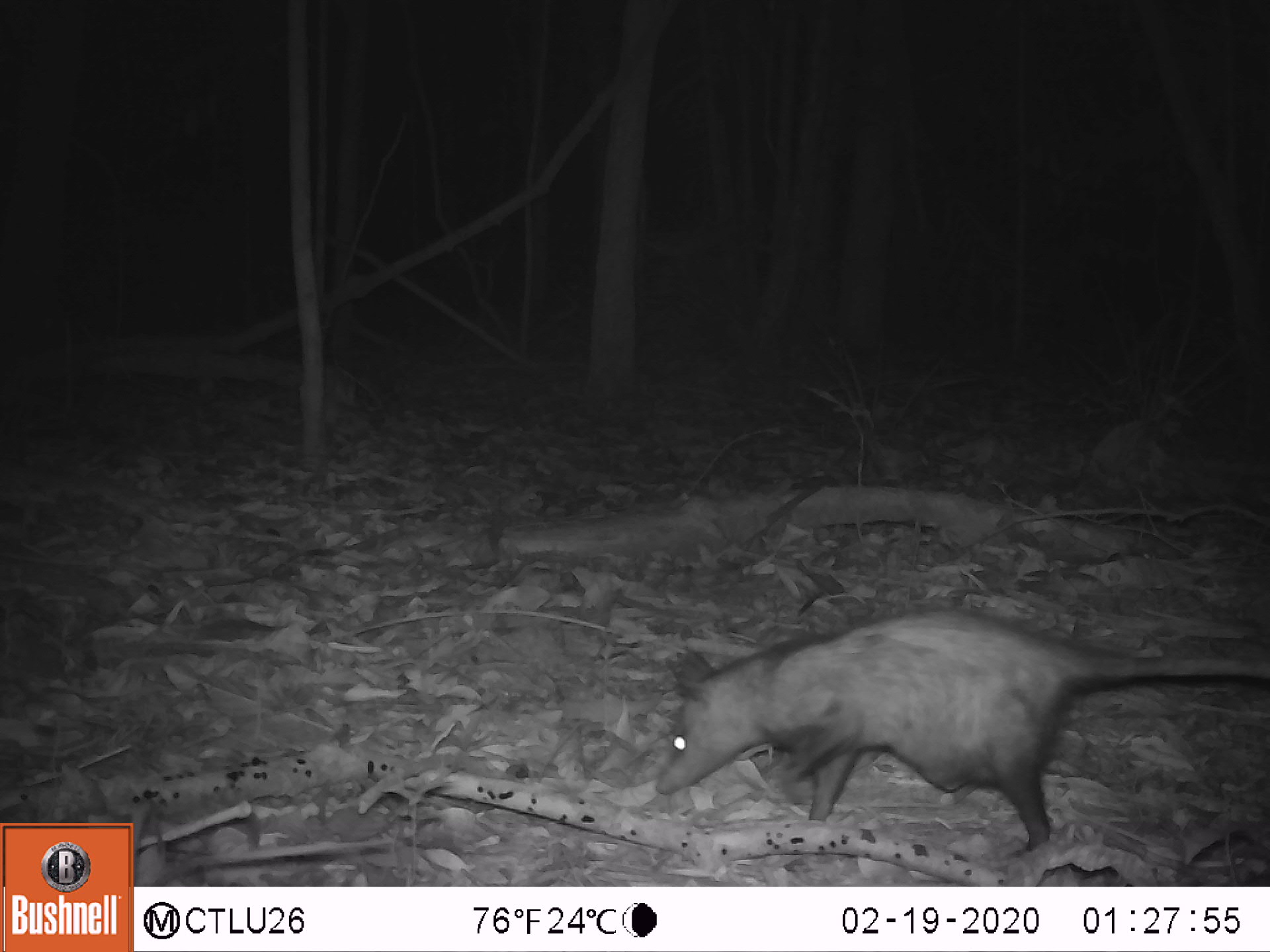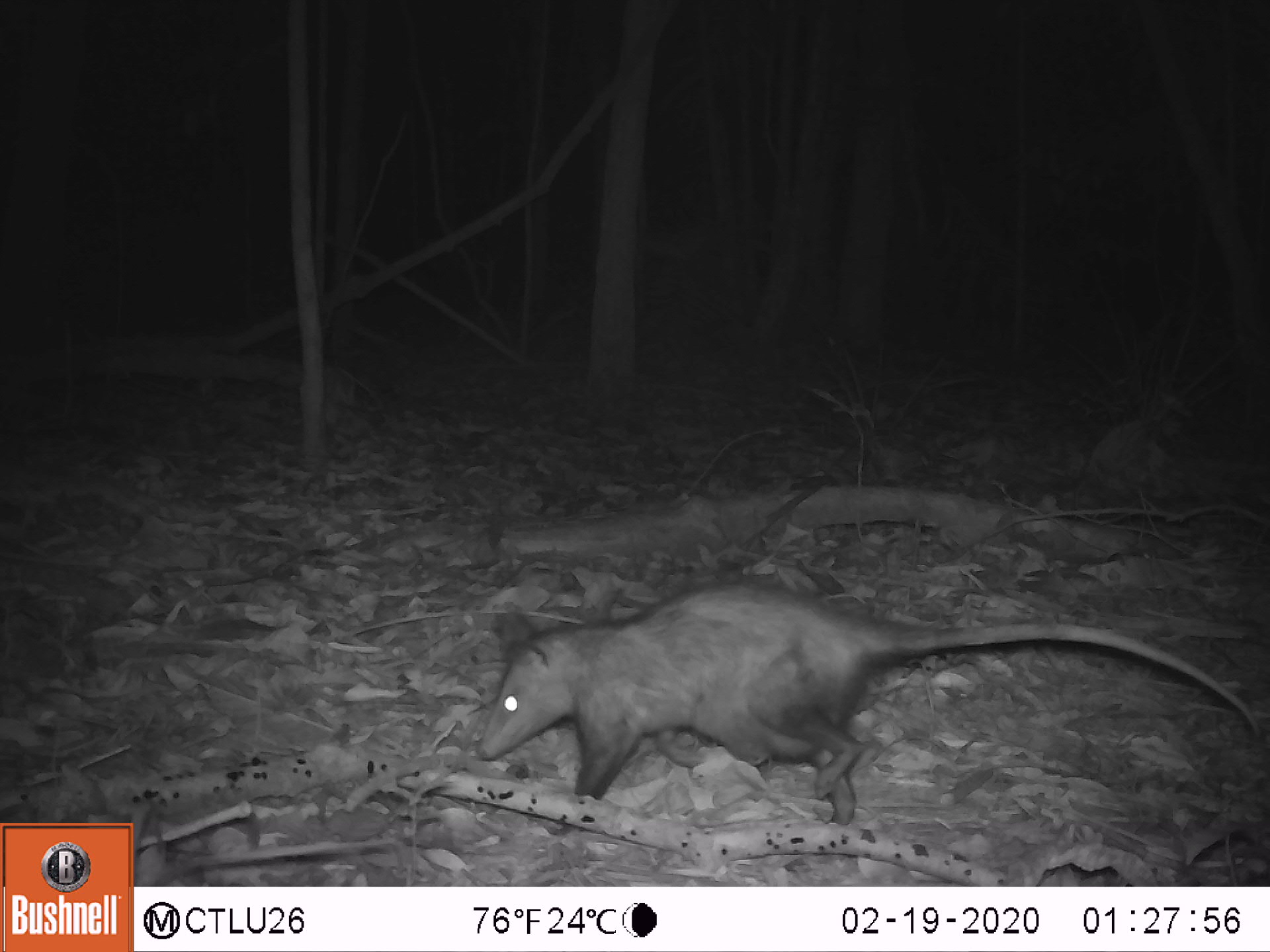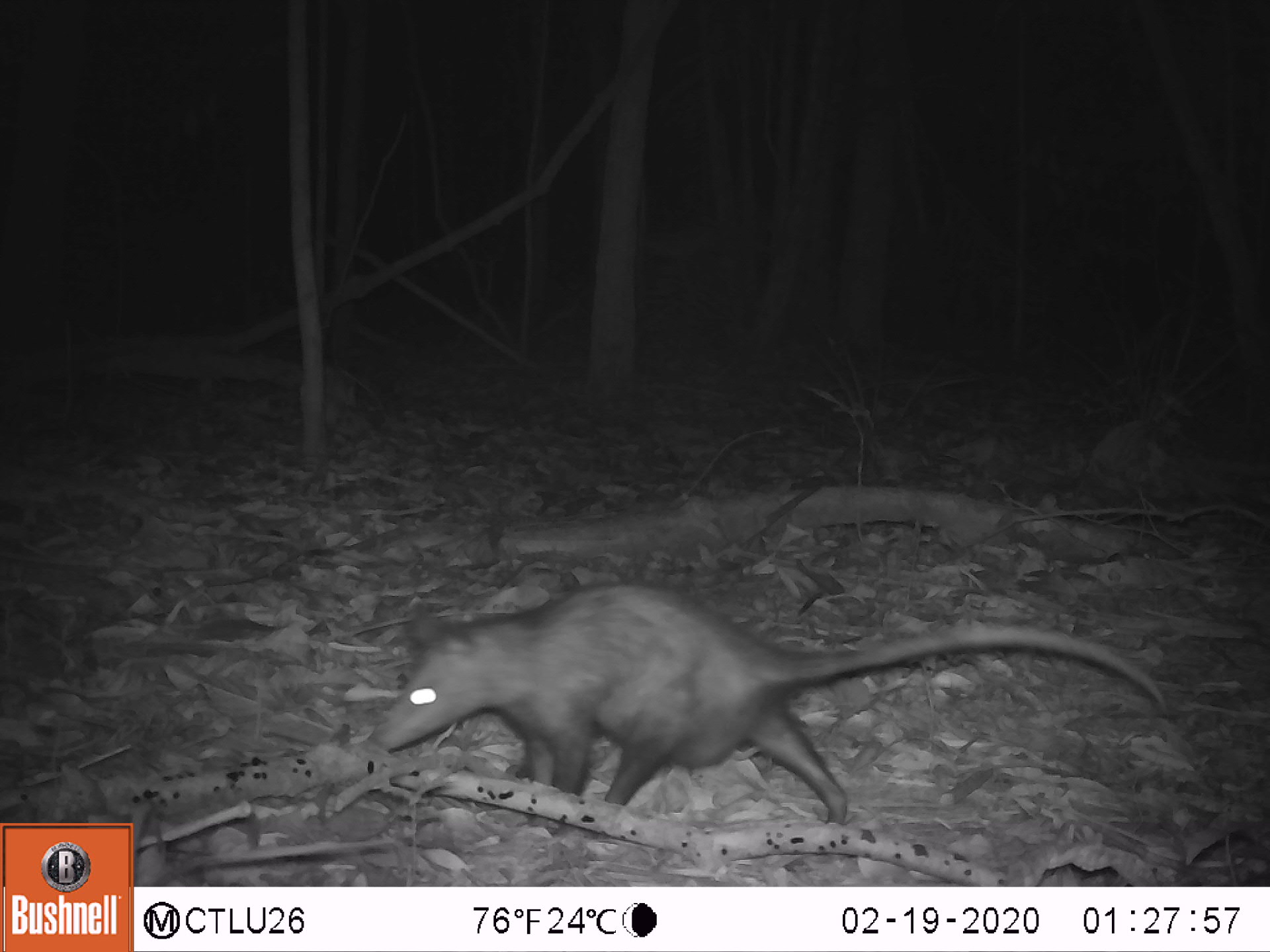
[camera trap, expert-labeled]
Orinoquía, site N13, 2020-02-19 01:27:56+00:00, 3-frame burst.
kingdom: Animalia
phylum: Chordata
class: Mammalia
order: Didelphimorphia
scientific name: Didelphimorphia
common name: possum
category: unknown possum